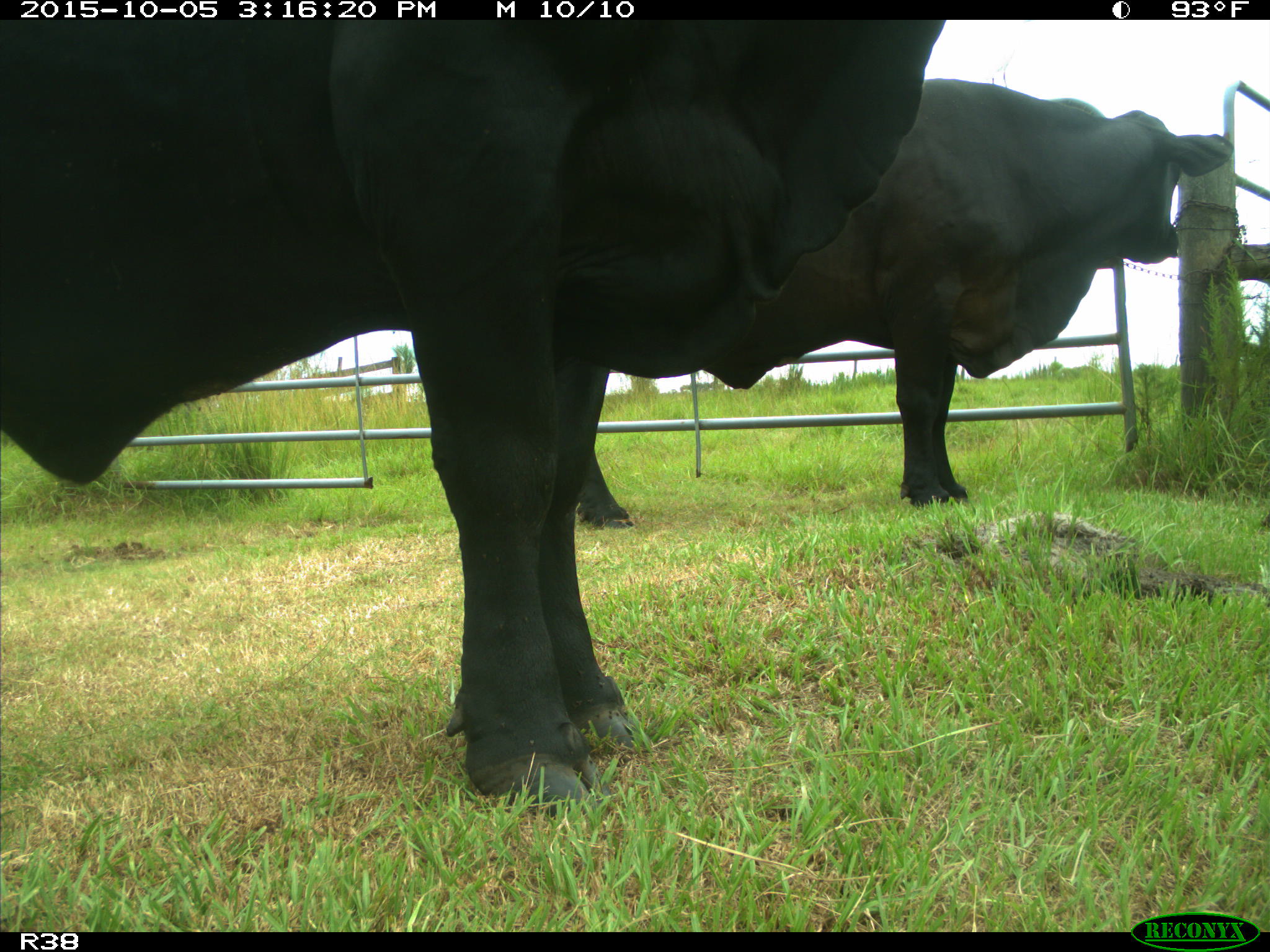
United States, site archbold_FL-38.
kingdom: Animalia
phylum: Chordata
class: Mammalia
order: Artiodactyla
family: Bovidae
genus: Bos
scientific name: Bos taurus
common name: domestic cow